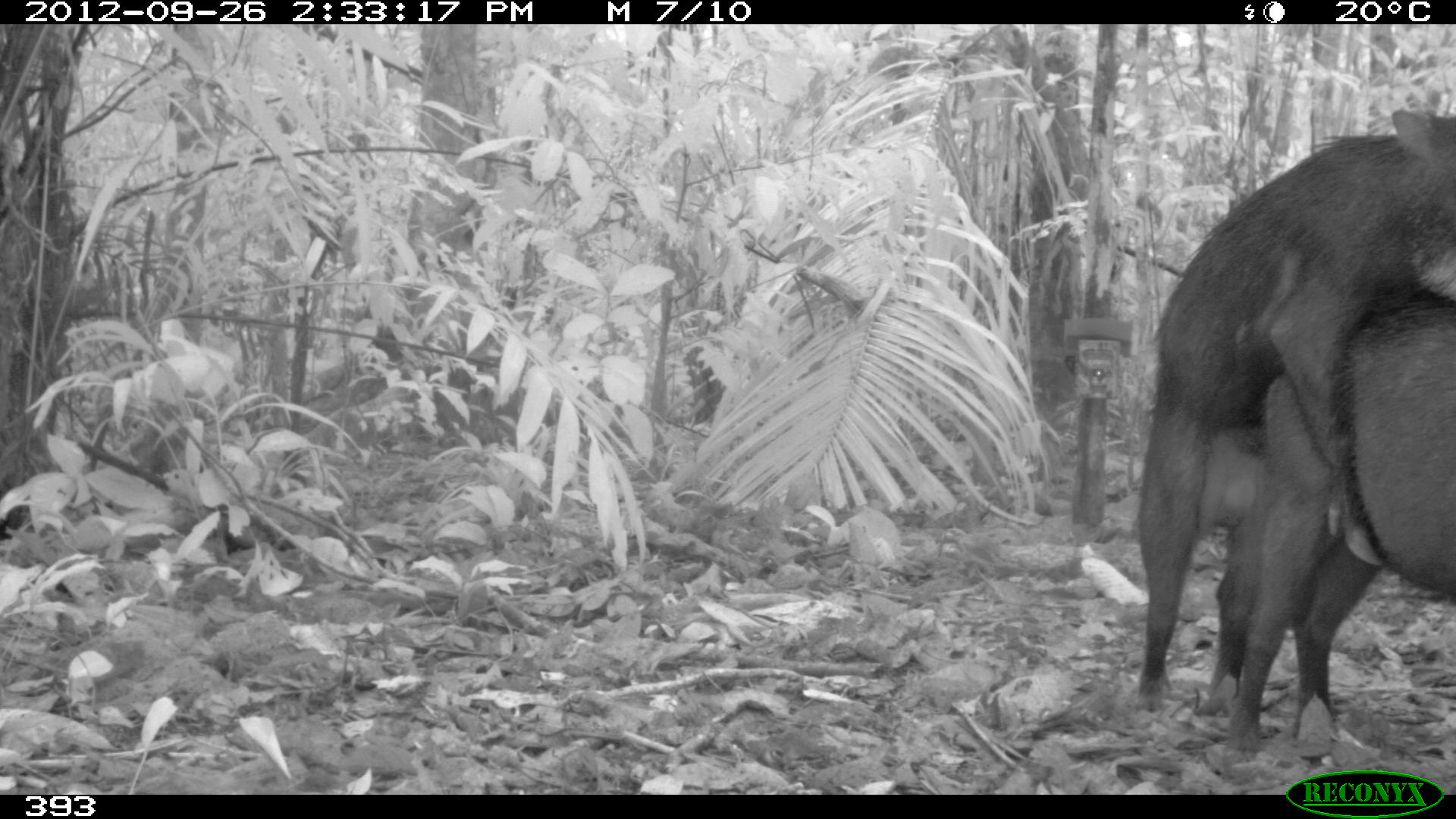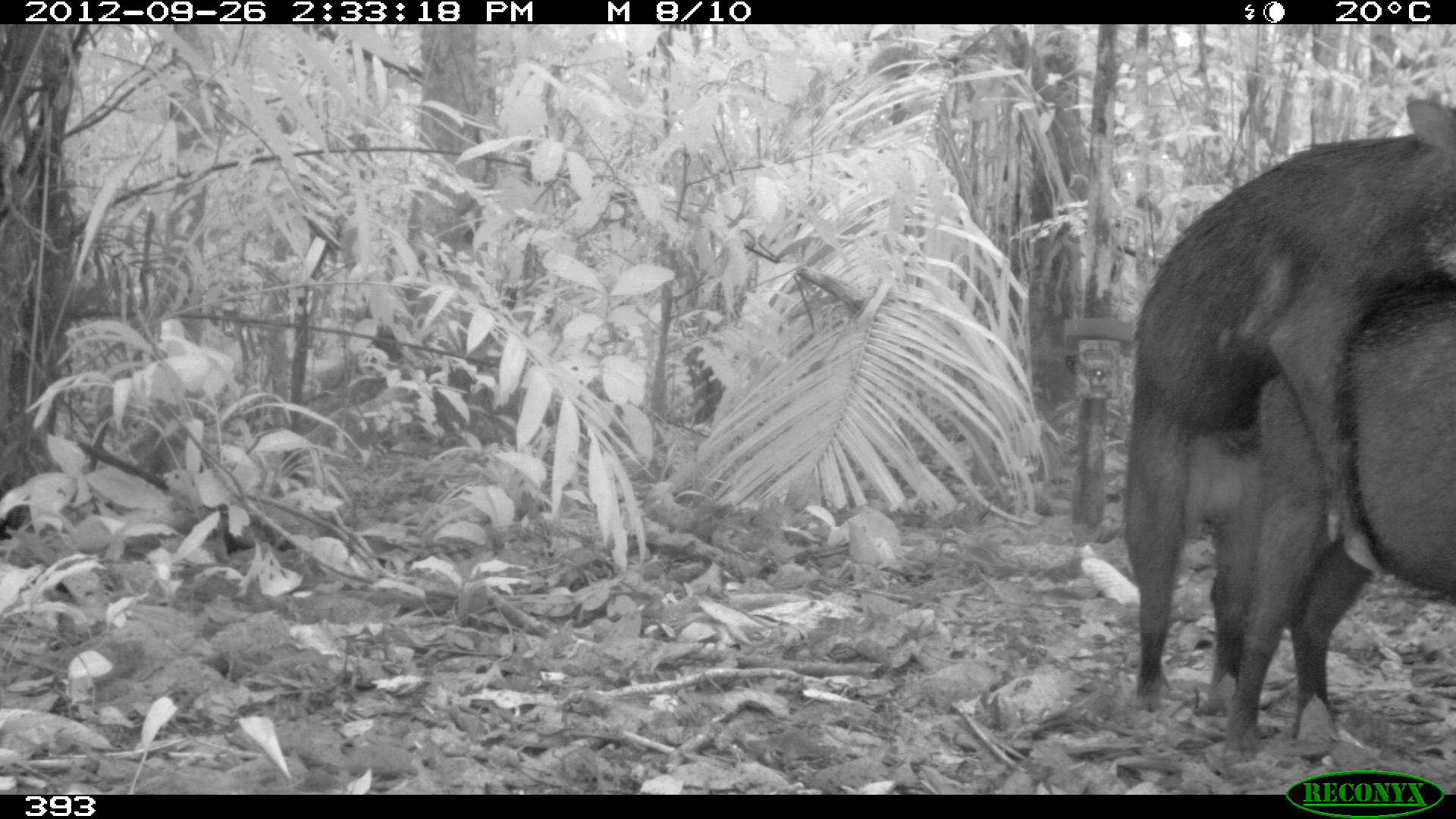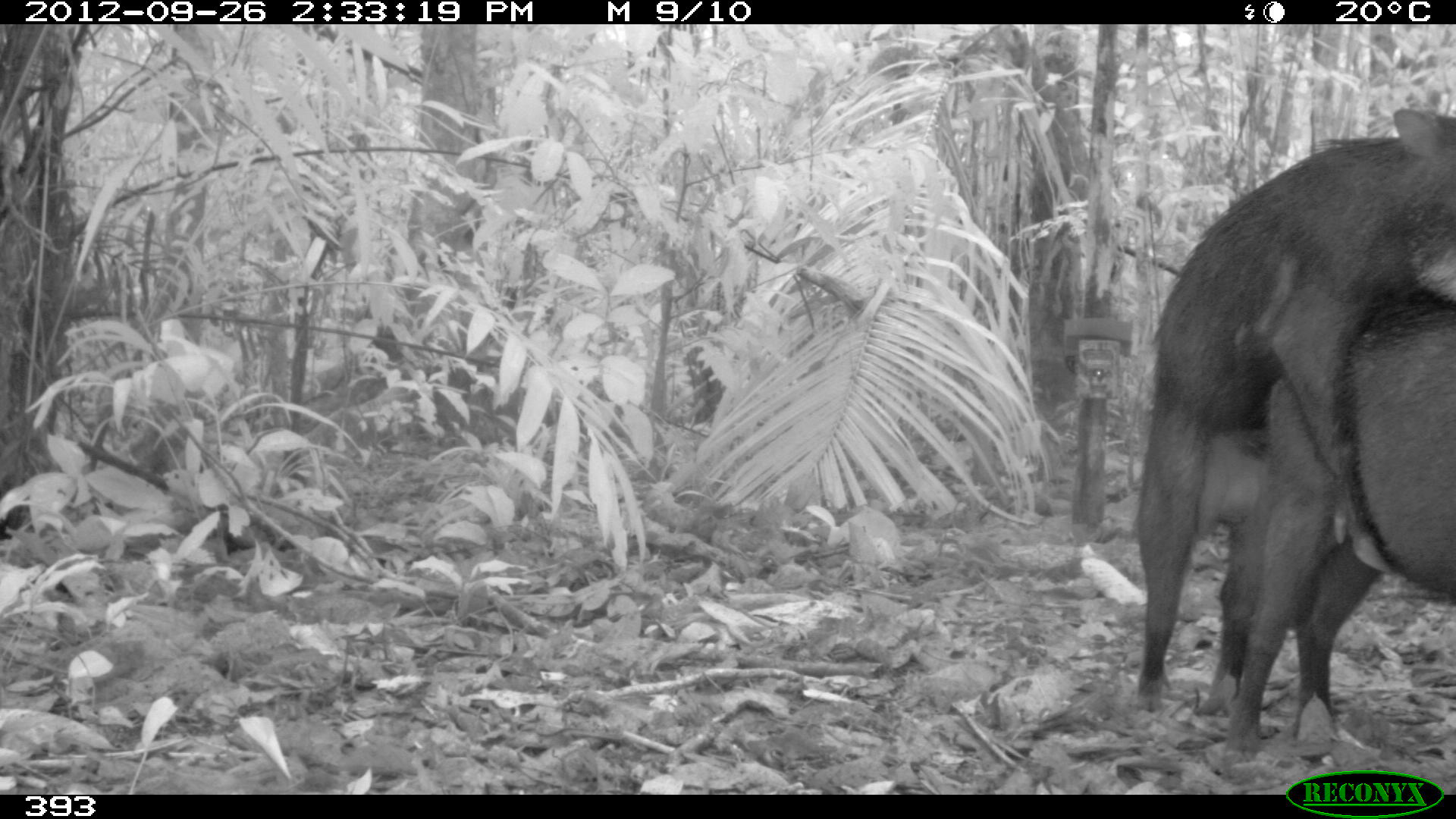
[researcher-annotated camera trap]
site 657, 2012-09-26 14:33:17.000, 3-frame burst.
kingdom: Animalia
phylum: Chordata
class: Mammalia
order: Artiodactyla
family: Tayassuidae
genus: Tayassu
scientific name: Tayassu pecari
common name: white-lipped peccary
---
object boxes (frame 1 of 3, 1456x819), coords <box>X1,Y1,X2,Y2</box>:
tayassu pecari: <box>1138,109,1455,714</box>; <box>1228,299,1455,757</box>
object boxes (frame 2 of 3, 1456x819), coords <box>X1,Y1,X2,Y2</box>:
tayassu pecari: <box>1123,96,1455,713</box>; <box>1227,300,1456,754</box>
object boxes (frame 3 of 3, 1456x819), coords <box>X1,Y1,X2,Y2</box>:
tayassu pecari: <box>1131,100,1456,714</box>; <box>1224,314,1455,760</box>